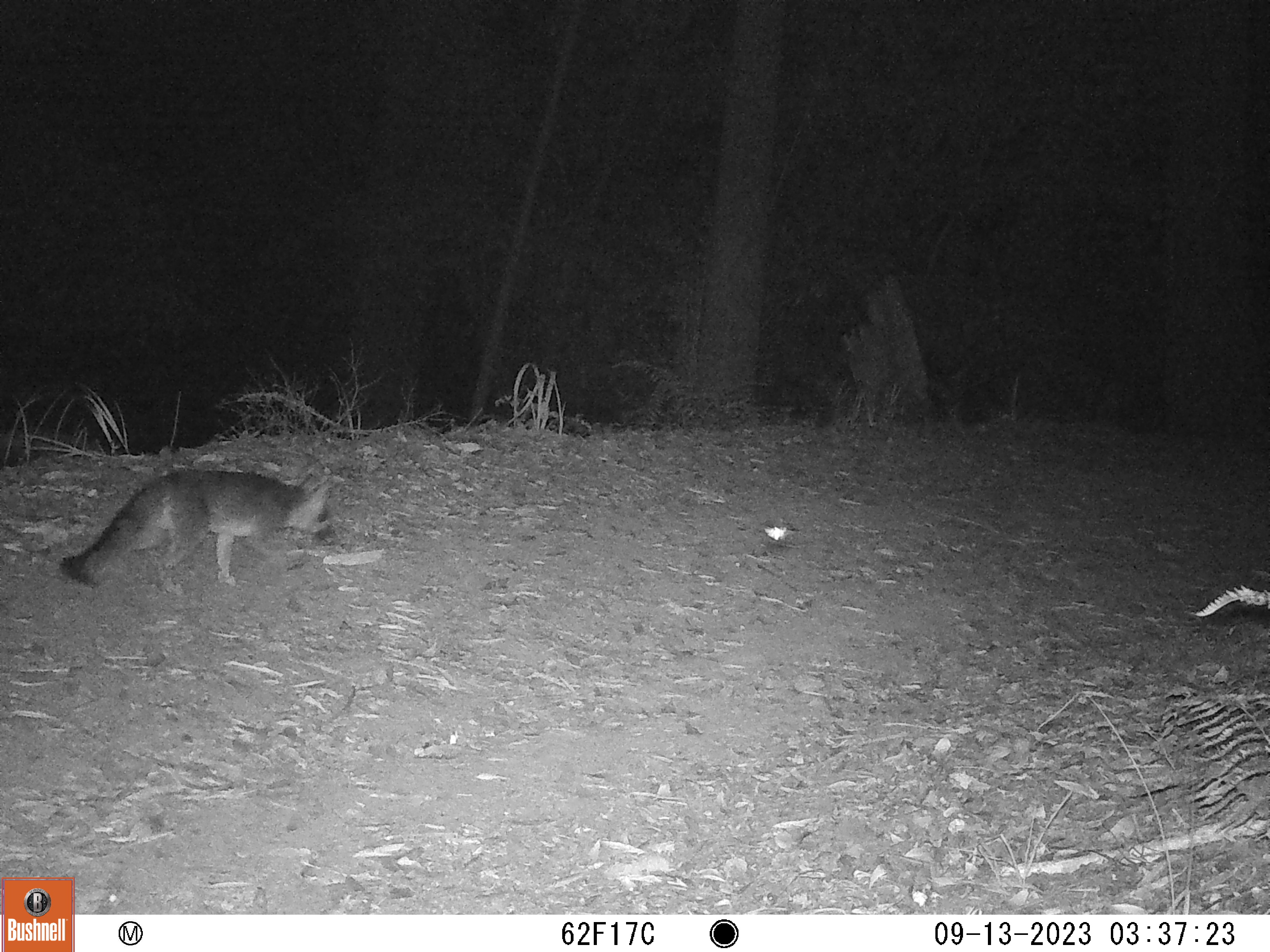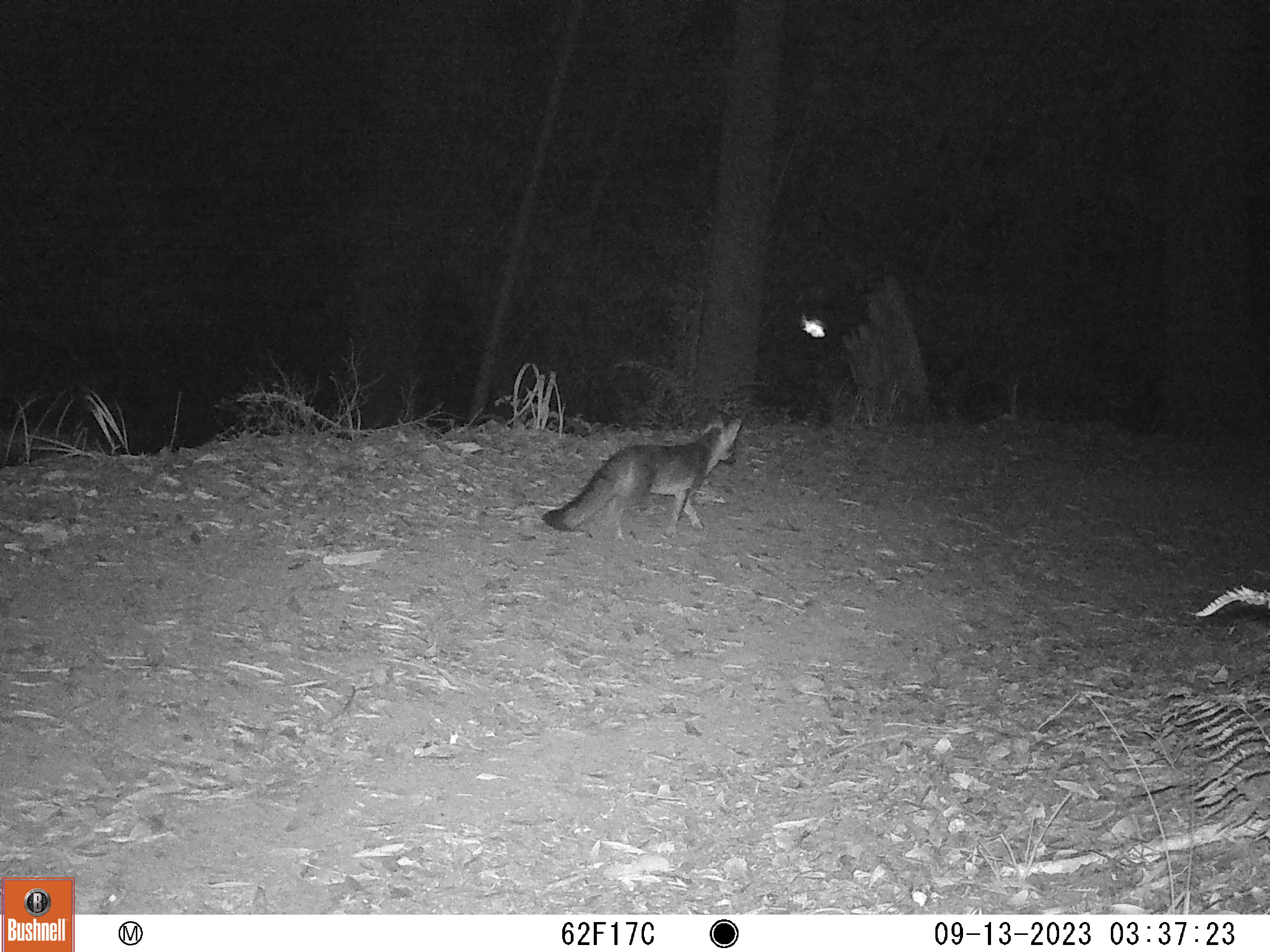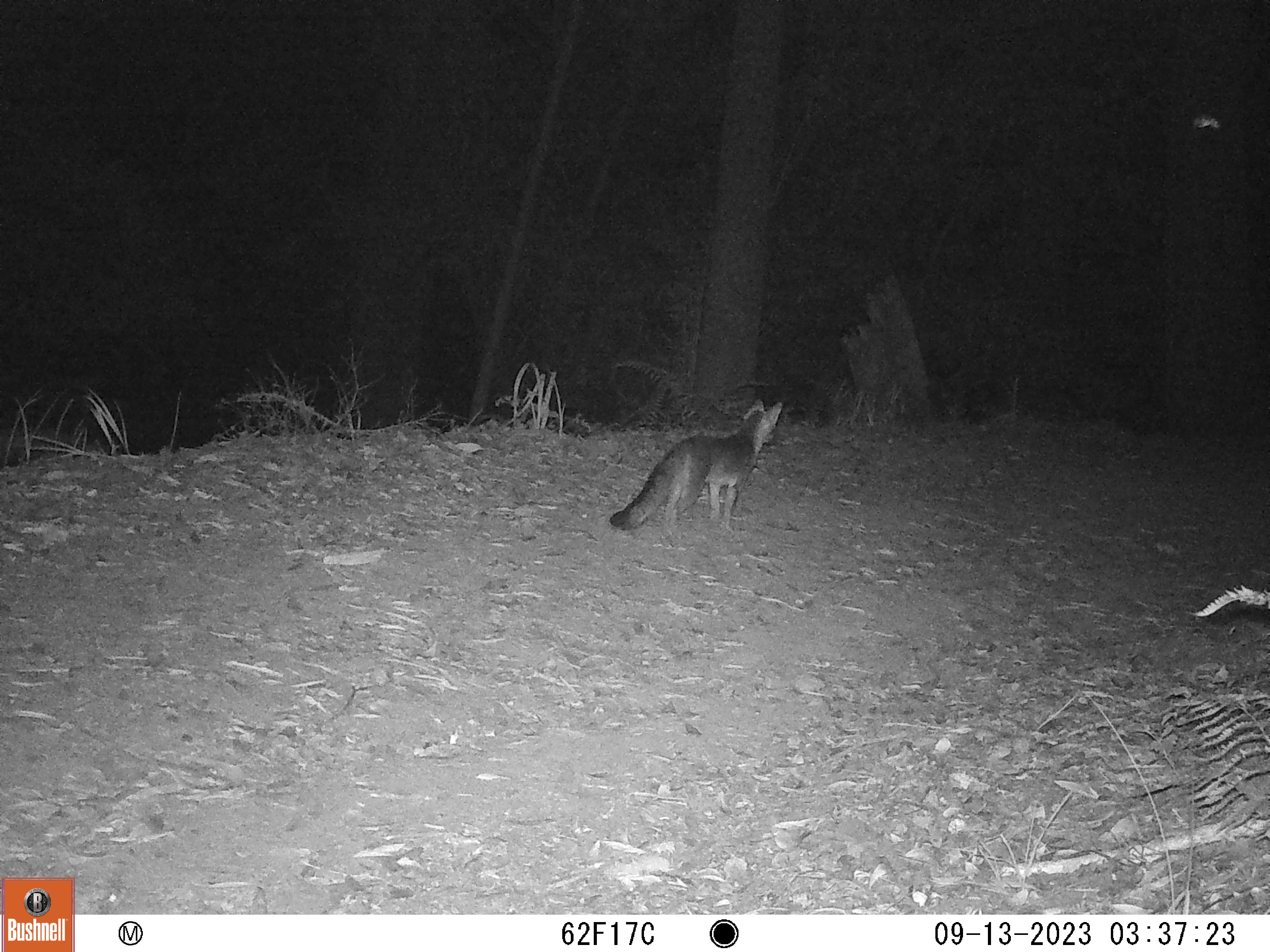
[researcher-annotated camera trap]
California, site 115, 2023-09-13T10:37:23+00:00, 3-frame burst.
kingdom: Animalia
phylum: Chordata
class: Mammalia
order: Carnivora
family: Canidae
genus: Urocyon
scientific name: Urocyon cinereoargenteus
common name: gray fox